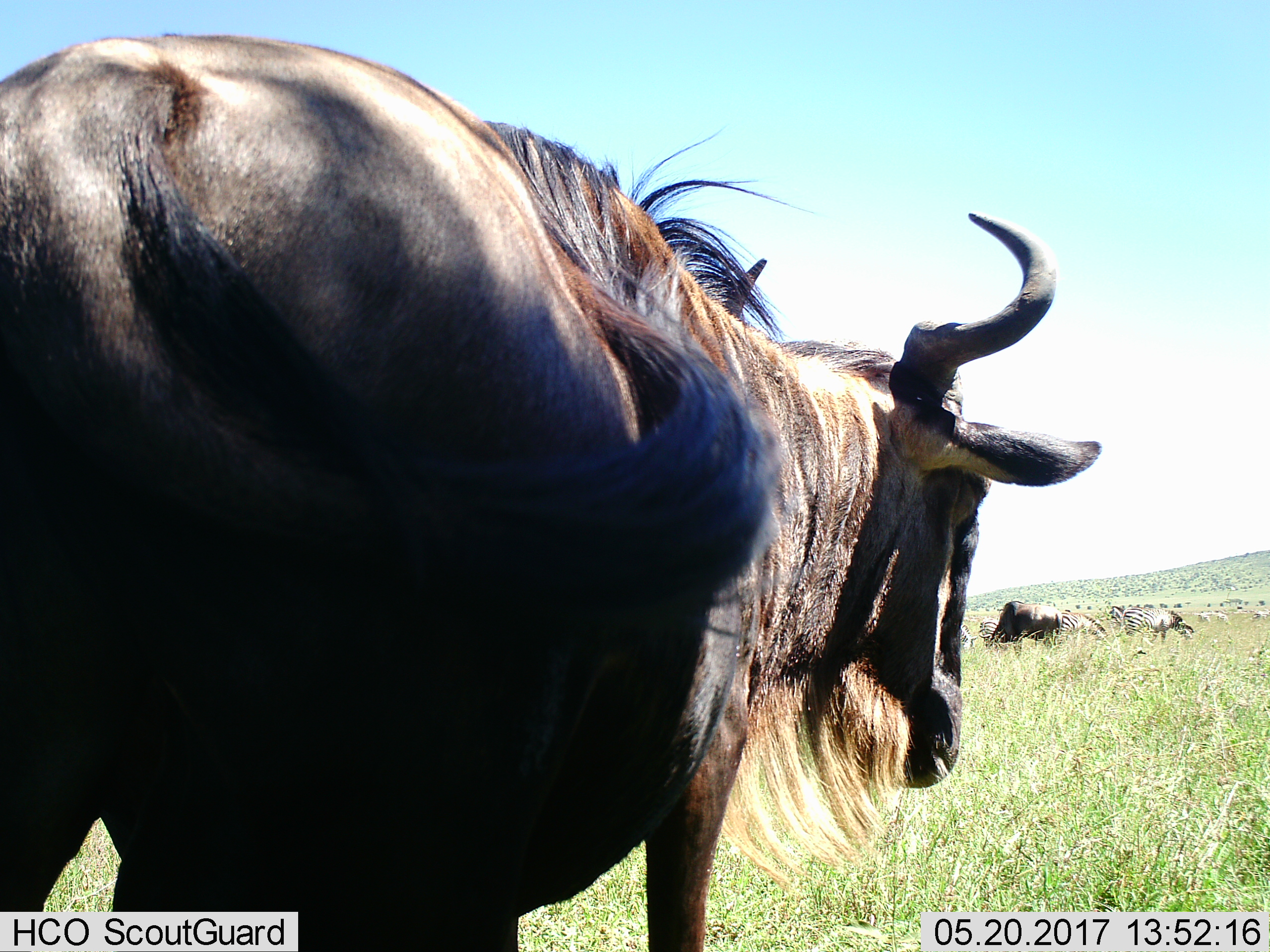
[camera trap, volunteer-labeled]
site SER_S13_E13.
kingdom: Animalia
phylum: Chordata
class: Mammalia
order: Artiodactyla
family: Bovidae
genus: Connochaetes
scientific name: Connochaetes taurinus taurinus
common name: blue wildebeest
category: wildebeestblue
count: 2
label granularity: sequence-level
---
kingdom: Animalia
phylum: Chordata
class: Mammalia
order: Perissodactyla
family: Equidae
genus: Equus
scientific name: Equus quagga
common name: plains zebra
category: zebraplains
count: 7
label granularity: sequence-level